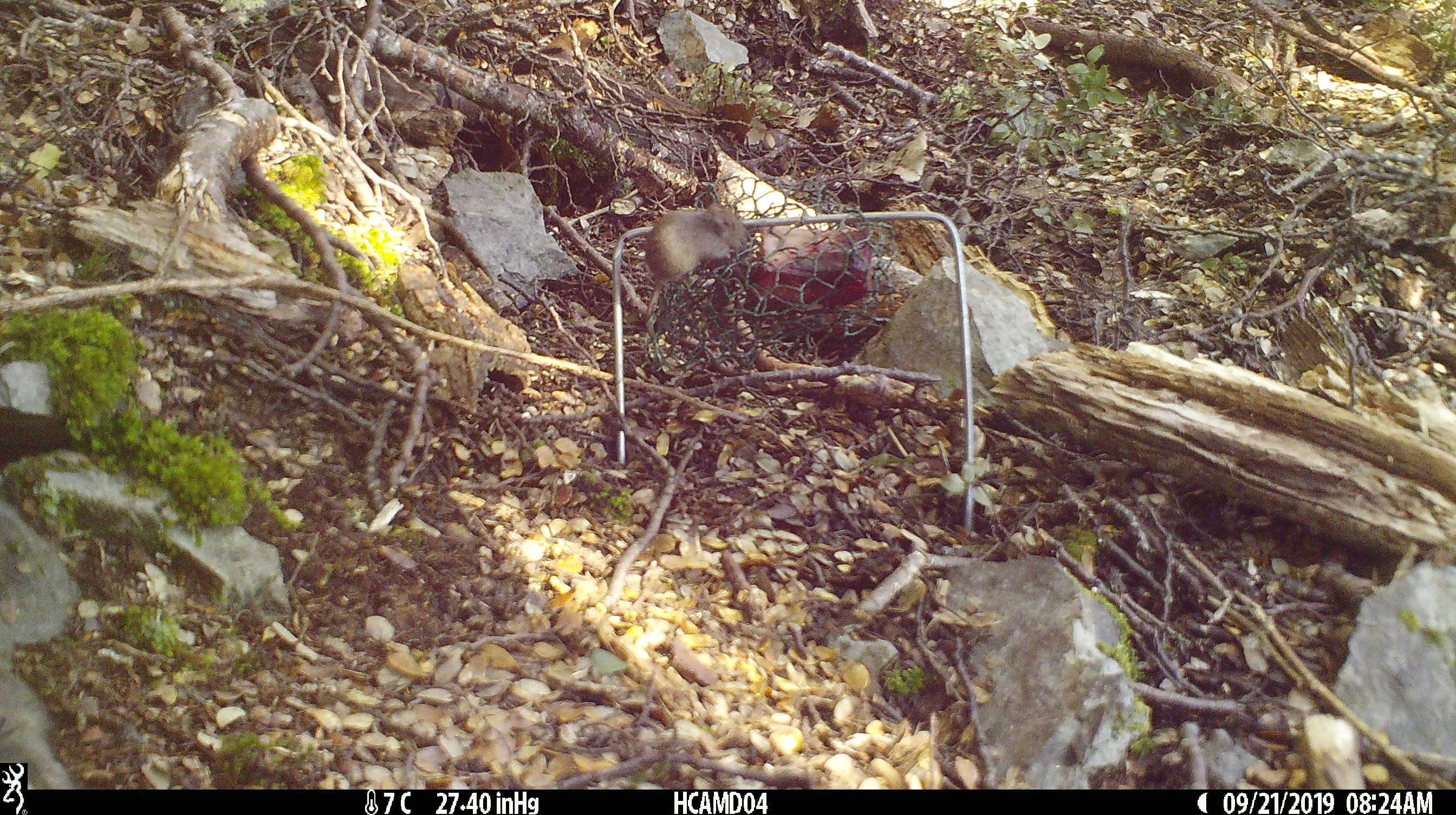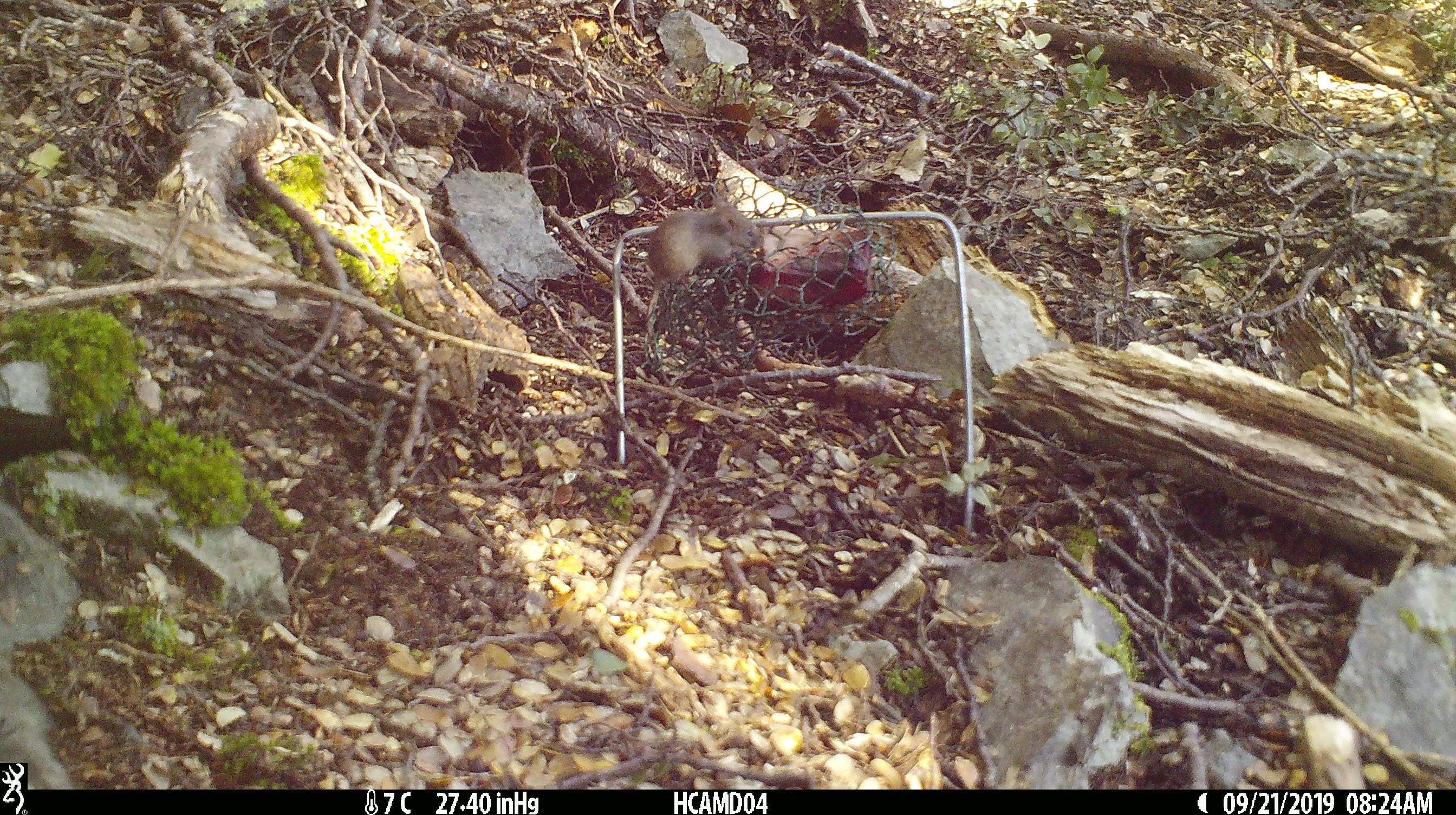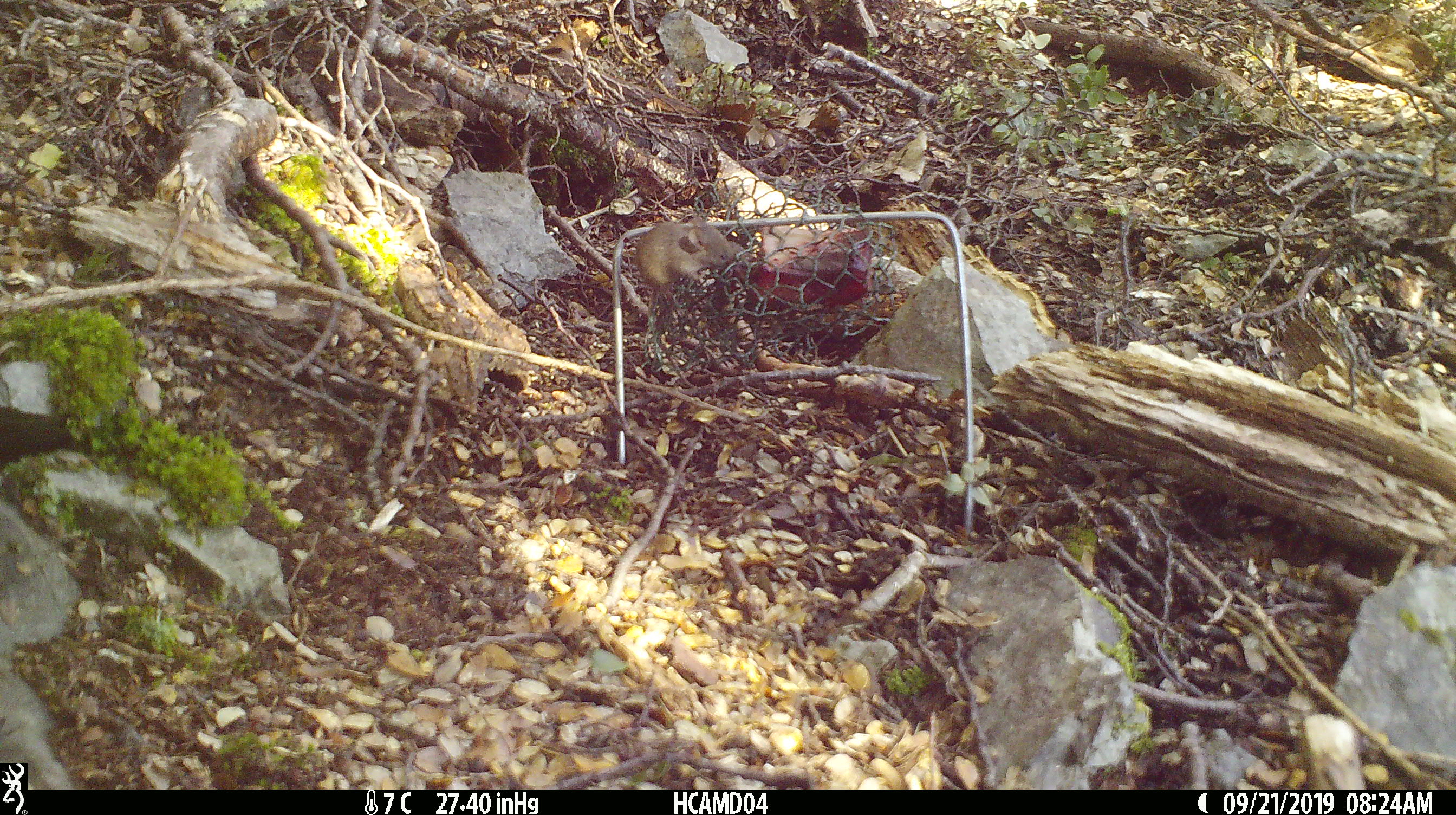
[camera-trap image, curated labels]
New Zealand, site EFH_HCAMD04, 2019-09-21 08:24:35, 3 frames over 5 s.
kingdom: Animalia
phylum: Chordata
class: Mammalia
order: Rodentia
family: Muridae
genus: Mus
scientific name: Mus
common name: mouse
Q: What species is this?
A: Mouse (Mus).